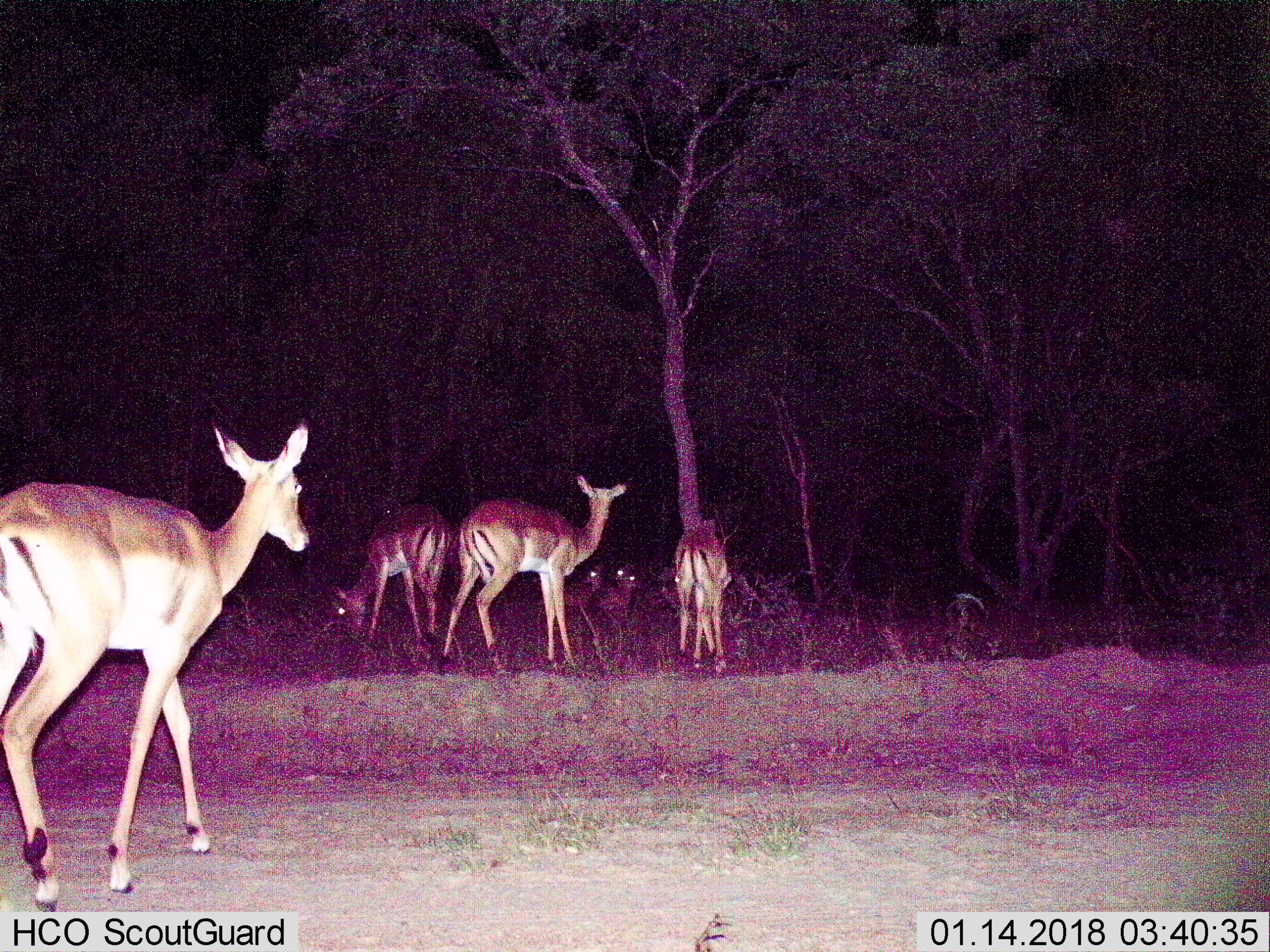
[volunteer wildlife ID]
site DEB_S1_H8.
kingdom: Animalia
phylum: Chordata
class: Mammalia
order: Artiodactyla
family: Bovidae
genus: Aepyceros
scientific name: Aepyceros melampus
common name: impala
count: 6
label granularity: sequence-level